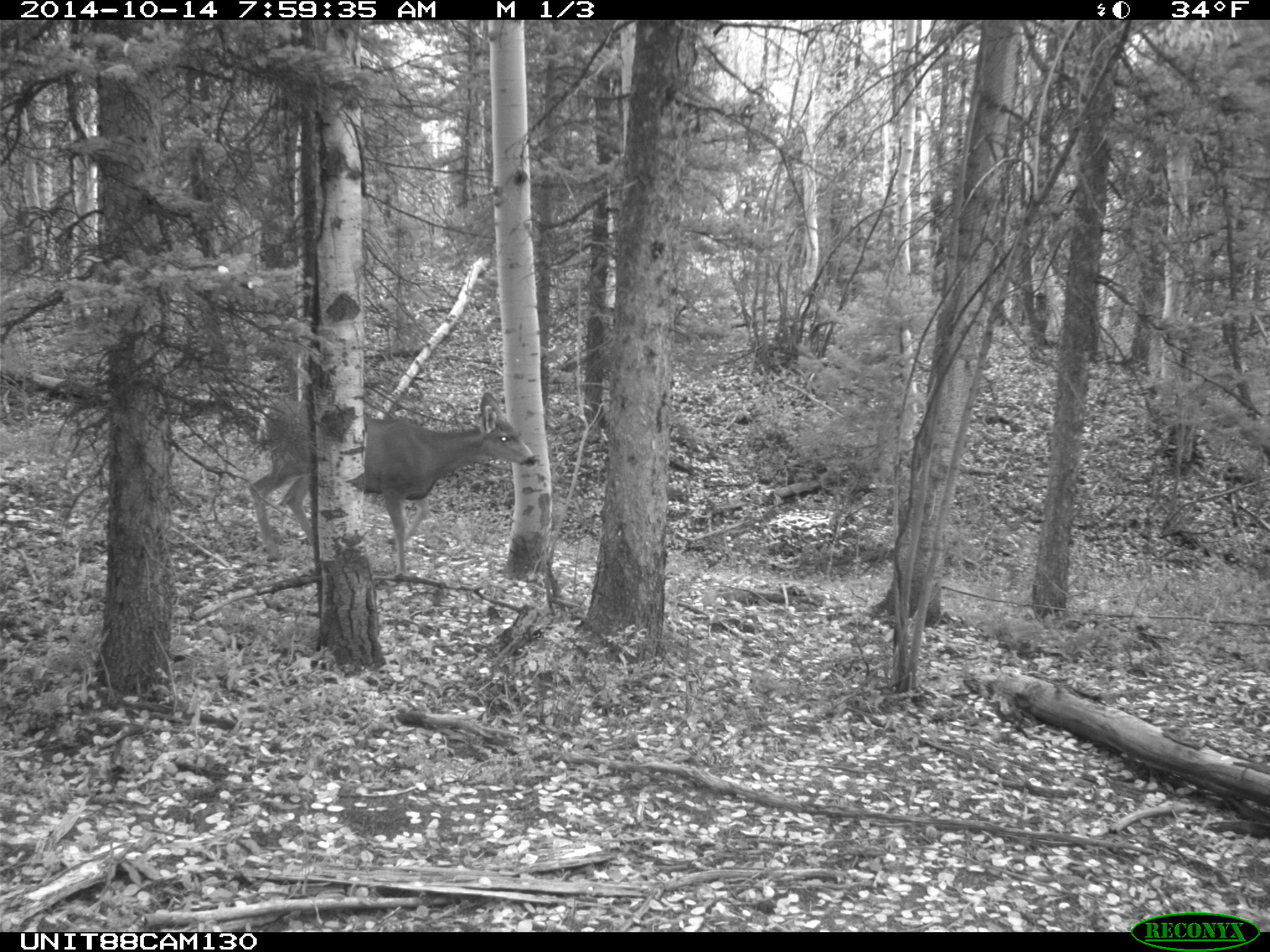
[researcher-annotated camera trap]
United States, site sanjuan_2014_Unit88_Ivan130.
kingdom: Animalia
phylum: Chordata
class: Mammalia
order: Artiodactyla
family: Cervidae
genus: Odocoileus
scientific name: Odocoileus hemionus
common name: mule deer